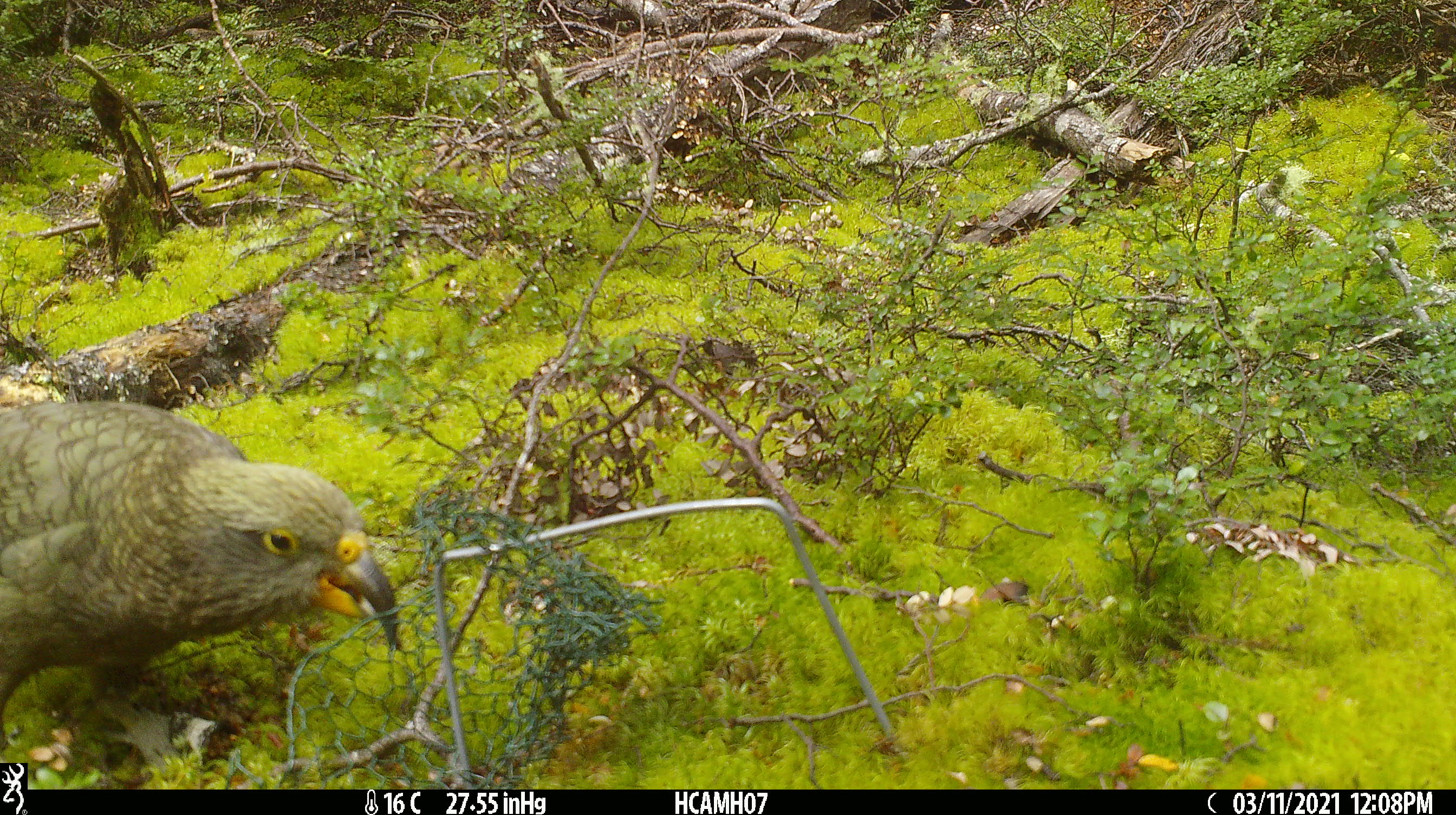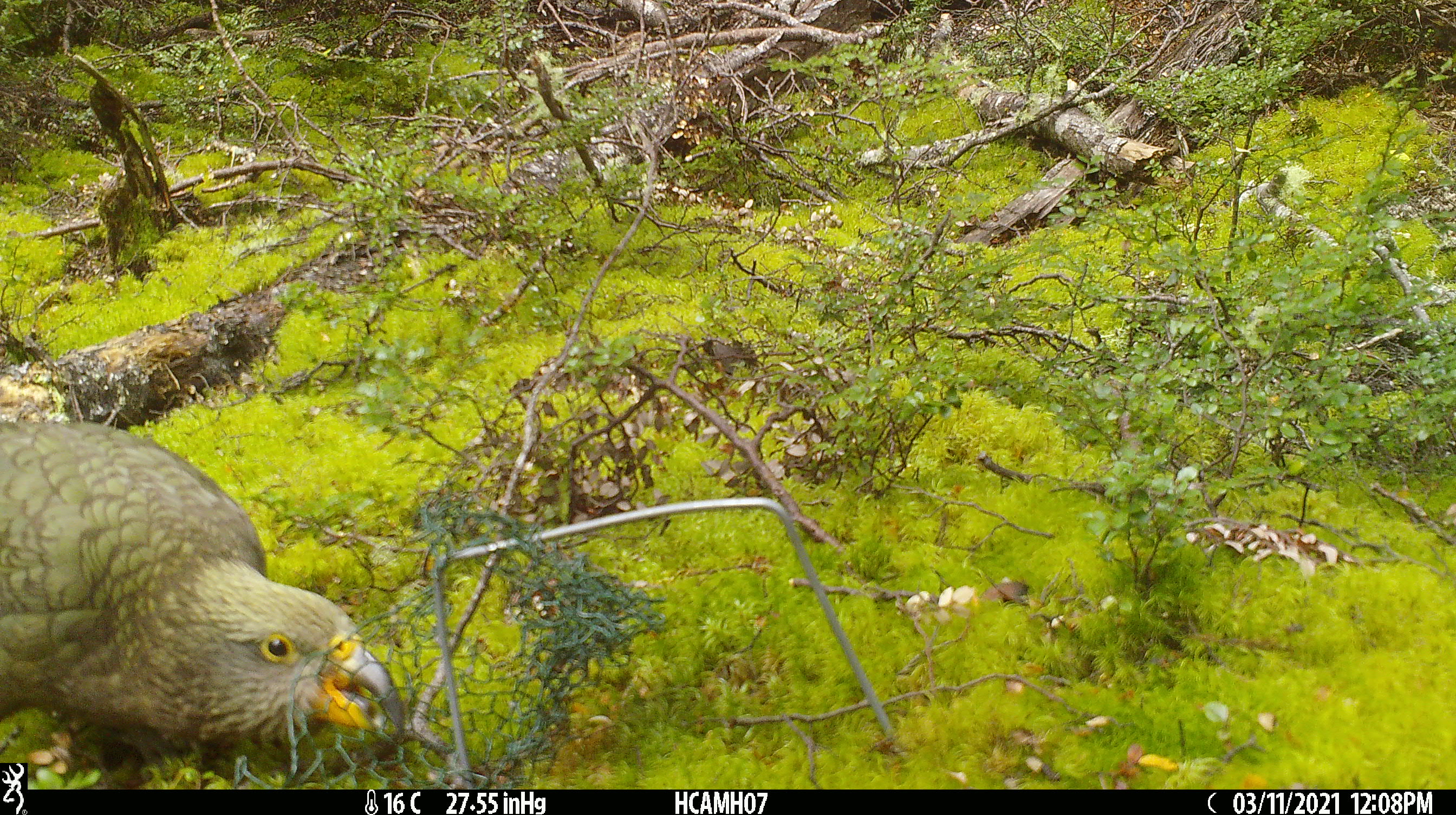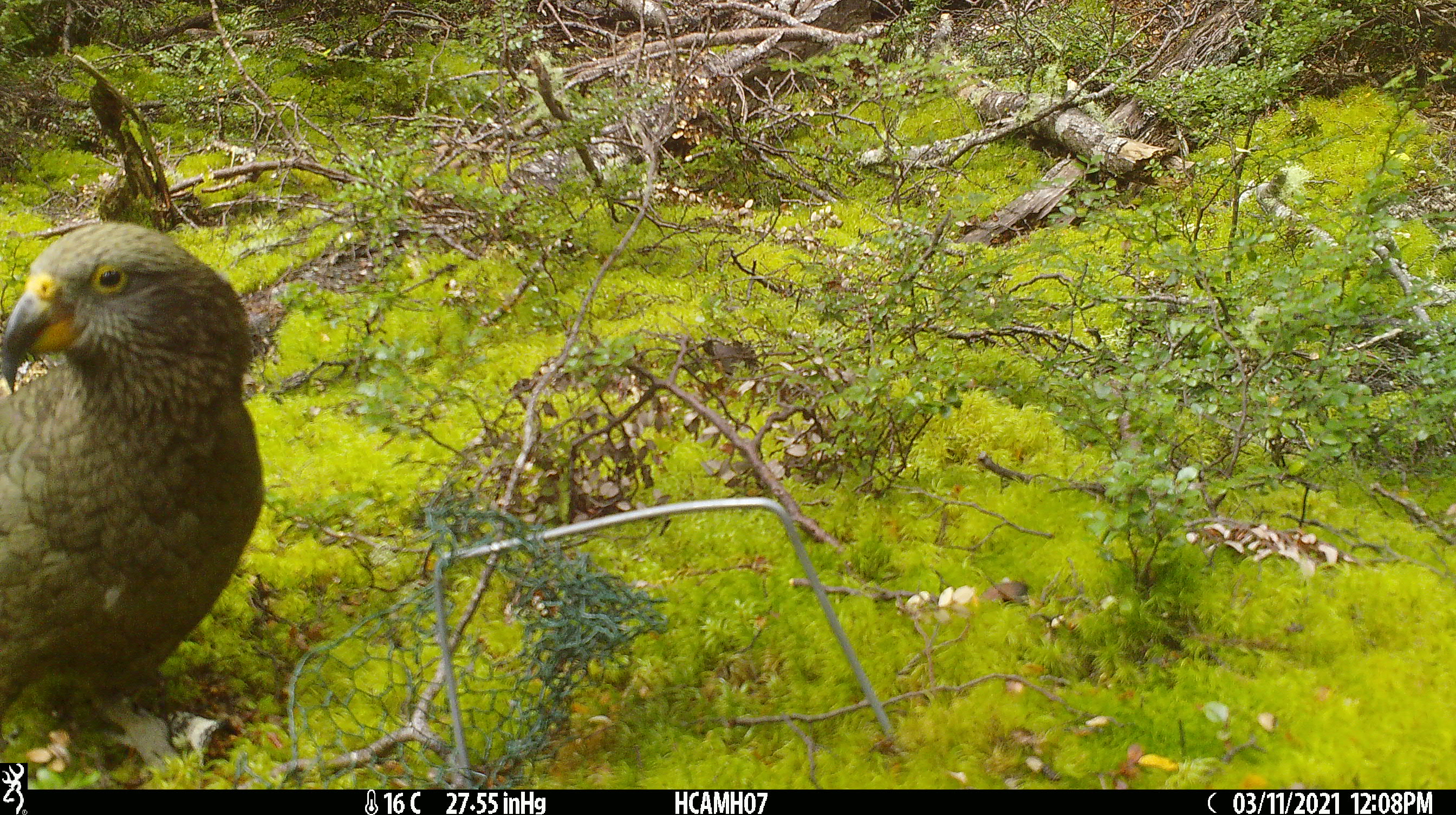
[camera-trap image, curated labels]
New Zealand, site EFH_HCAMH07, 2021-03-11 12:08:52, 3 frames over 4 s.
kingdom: Animalia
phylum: Chordata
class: Aves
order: Psittaciformes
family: Strigopidae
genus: Nestor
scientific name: Nestor notabilis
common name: kea